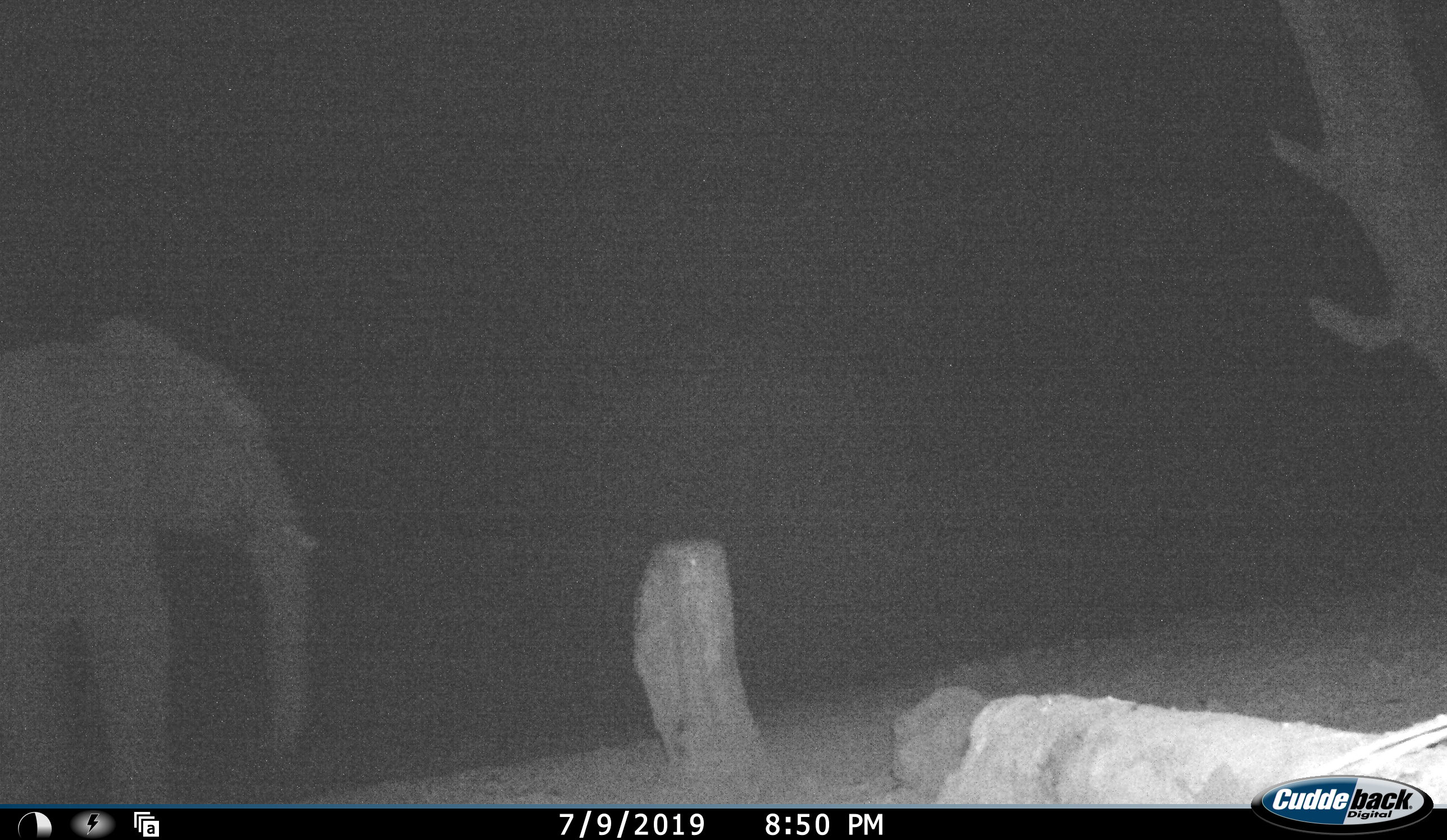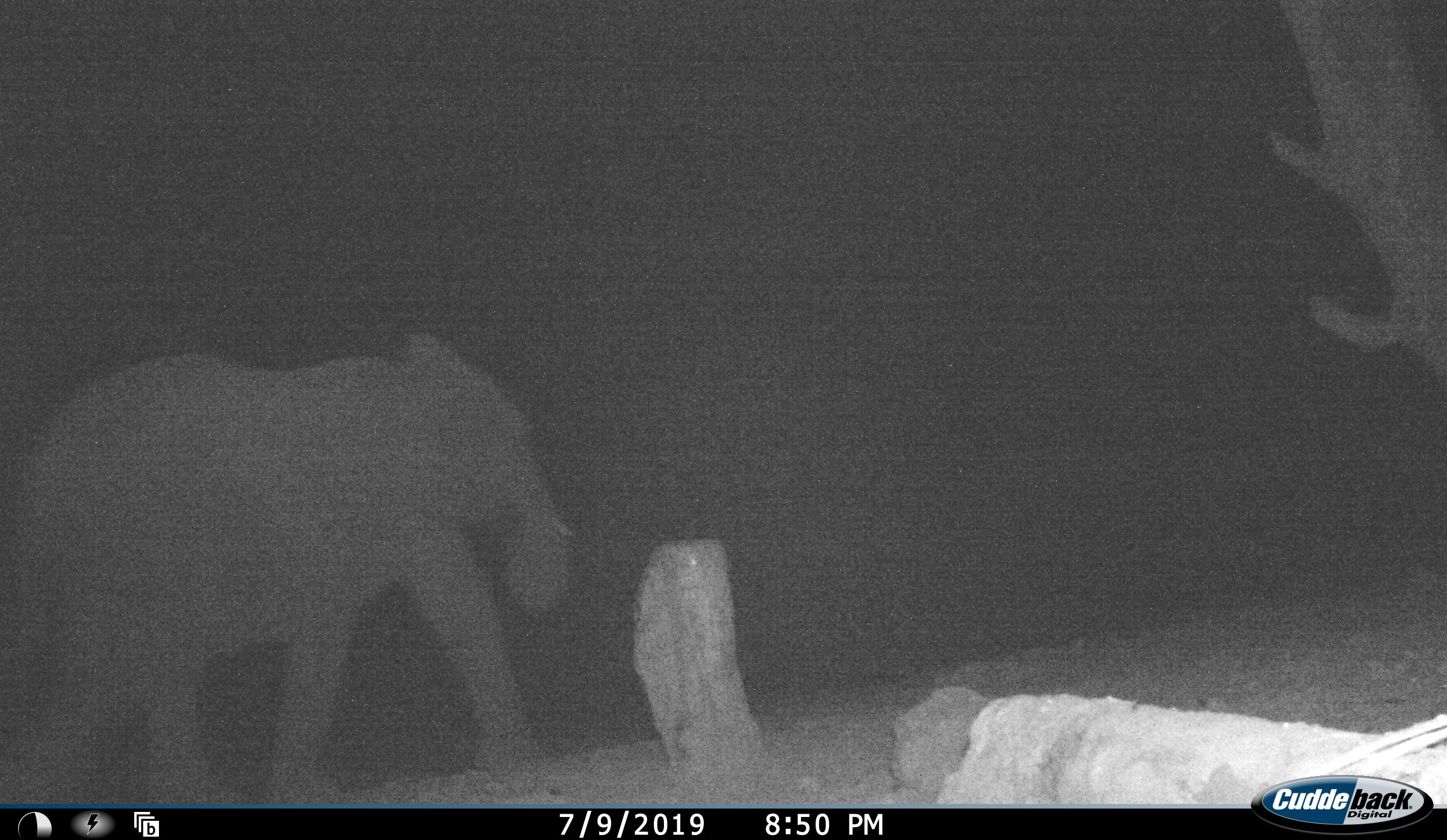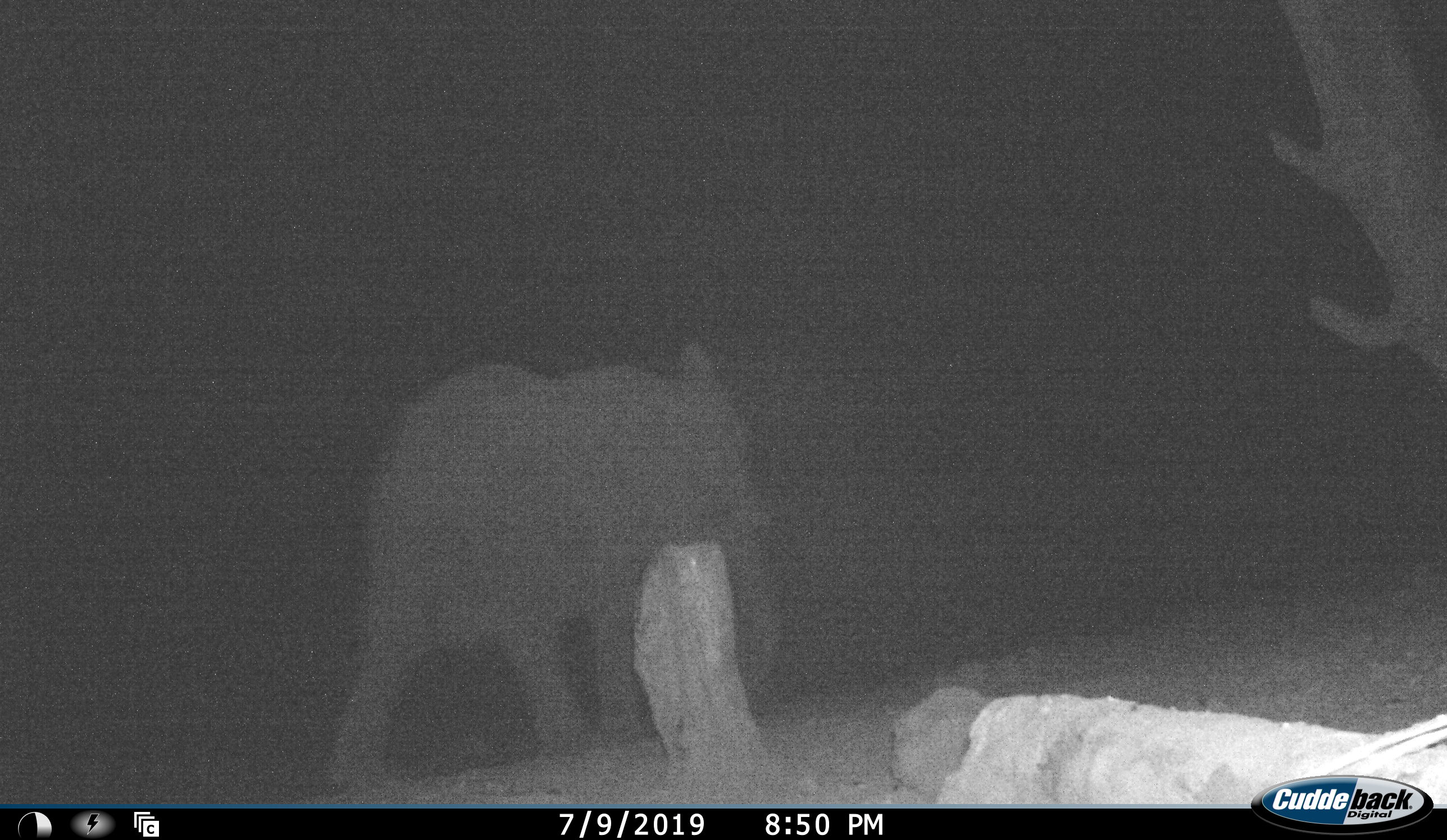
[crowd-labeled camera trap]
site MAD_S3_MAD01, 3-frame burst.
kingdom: Animalia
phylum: Chordata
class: Mammalia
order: Proboscidea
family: Elephantidae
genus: Loxodonta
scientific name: Loxodonta africana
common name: african bush elephant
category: elephant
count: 1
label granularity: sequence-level